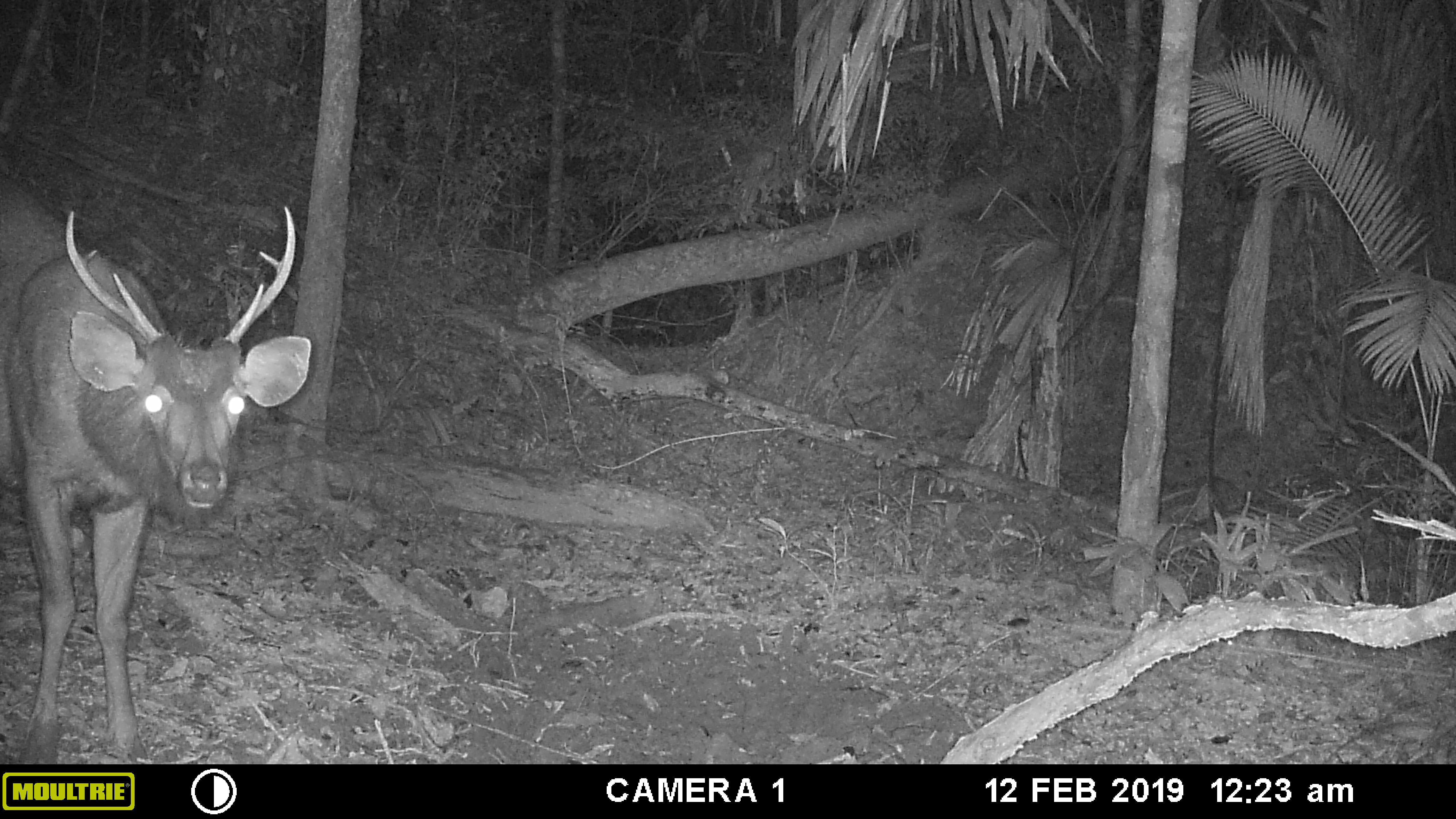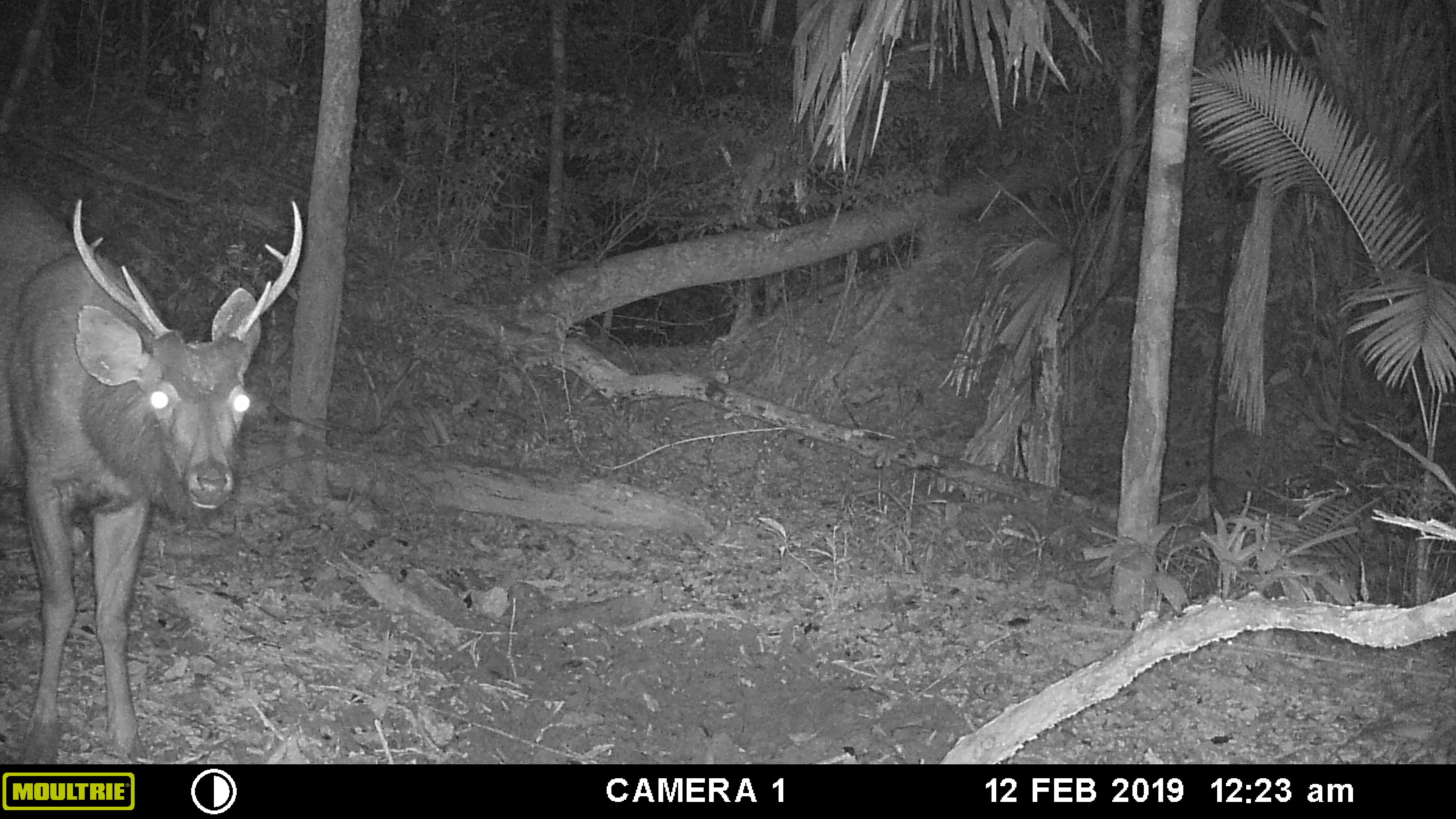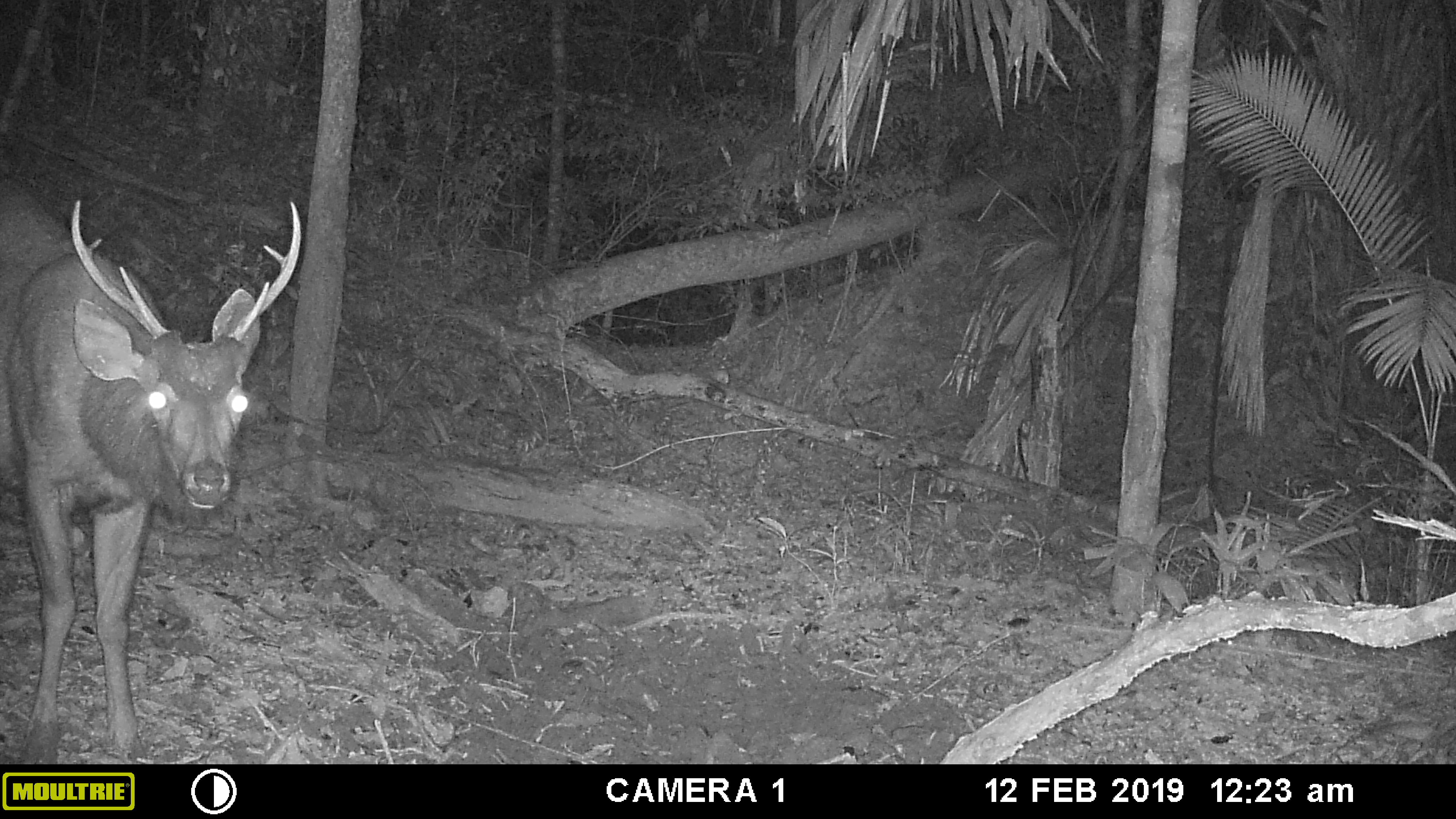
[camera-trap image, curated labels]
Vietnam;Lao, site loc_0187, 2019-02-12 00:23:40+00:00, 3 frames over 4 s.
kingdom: Animalia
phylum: Chordata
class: Mammalia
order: Artiodactyla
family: Cervidae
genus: Rusa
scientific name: Rusa unicolor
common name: sambar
Sambar (Rusa unicolor). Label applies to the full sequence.